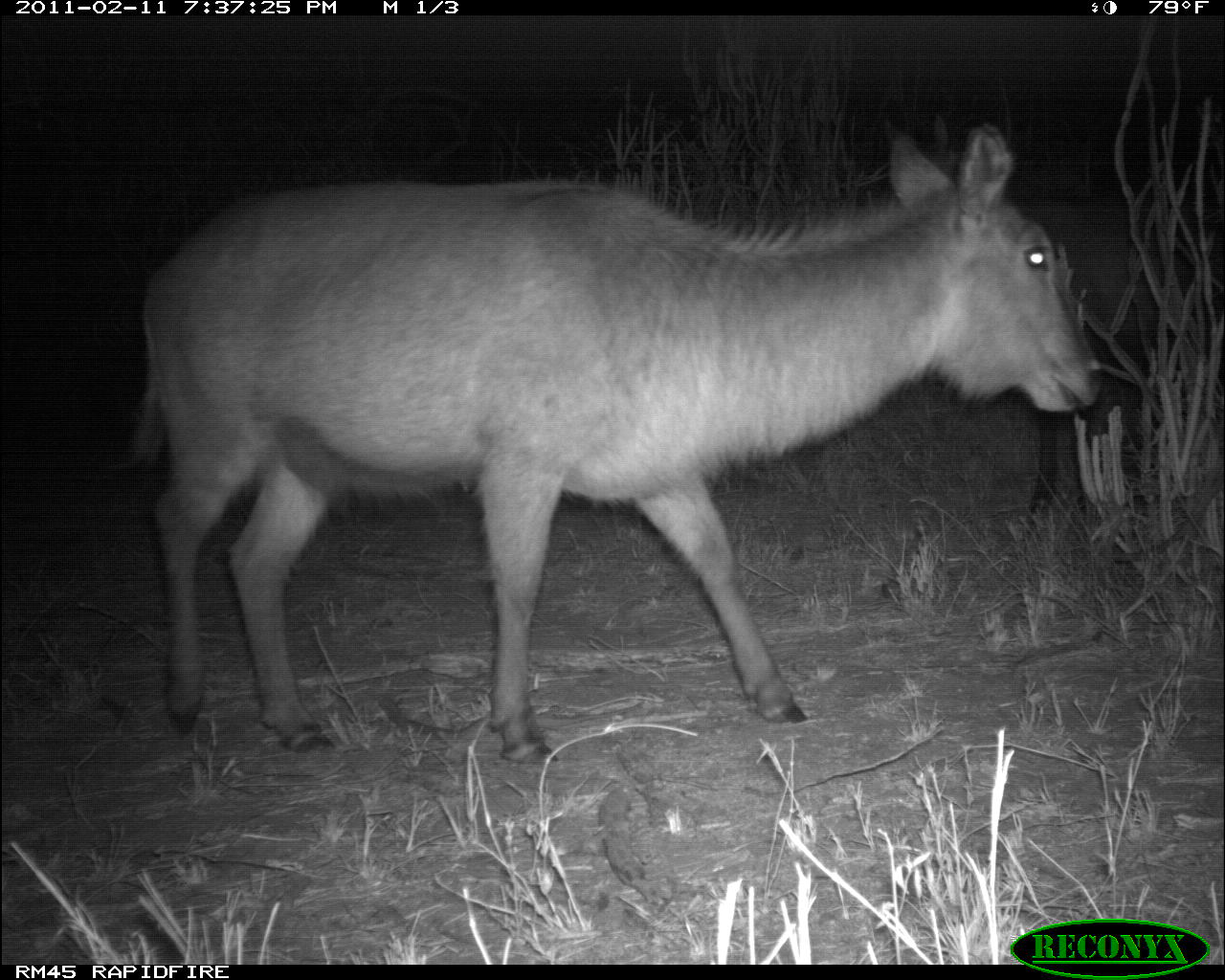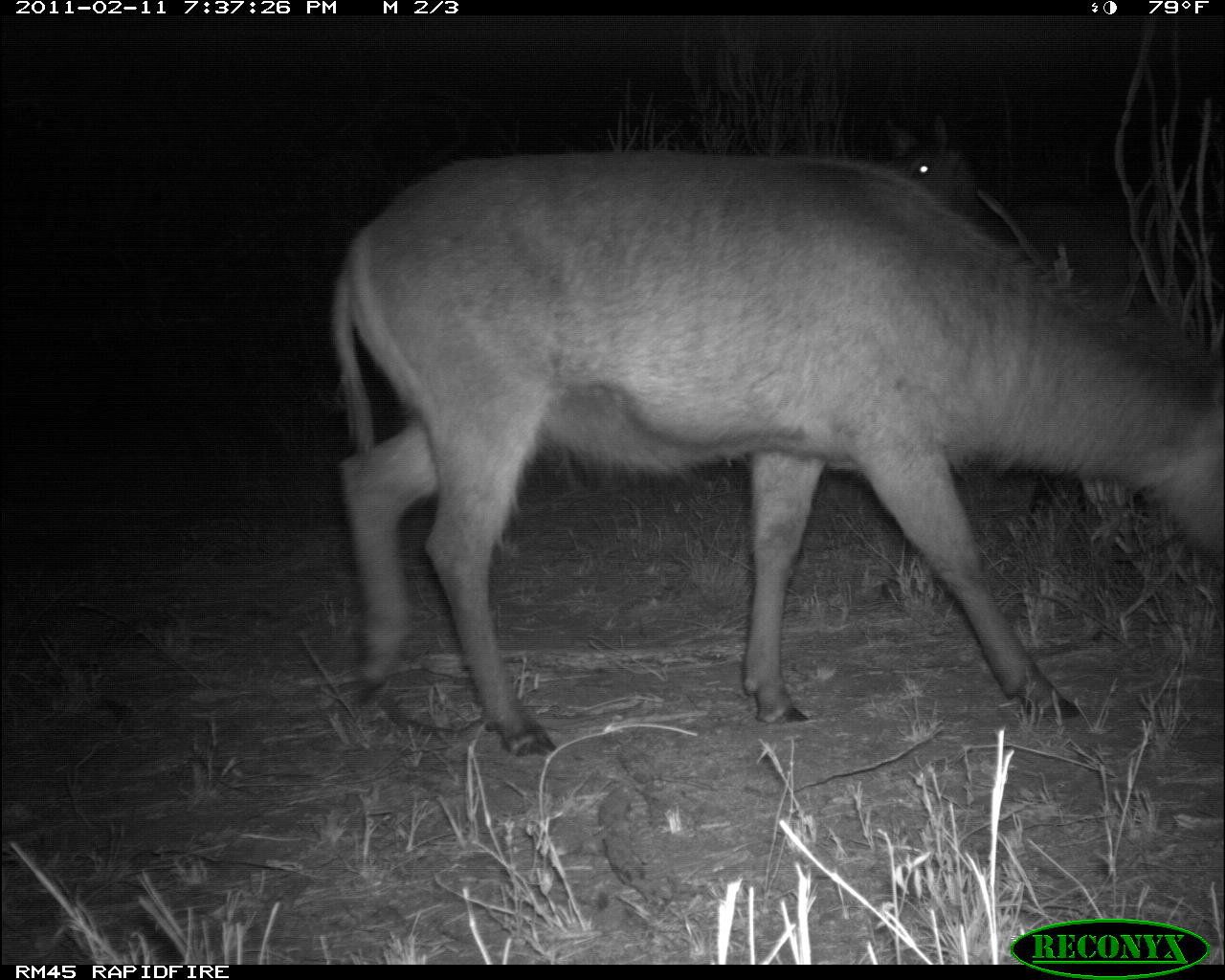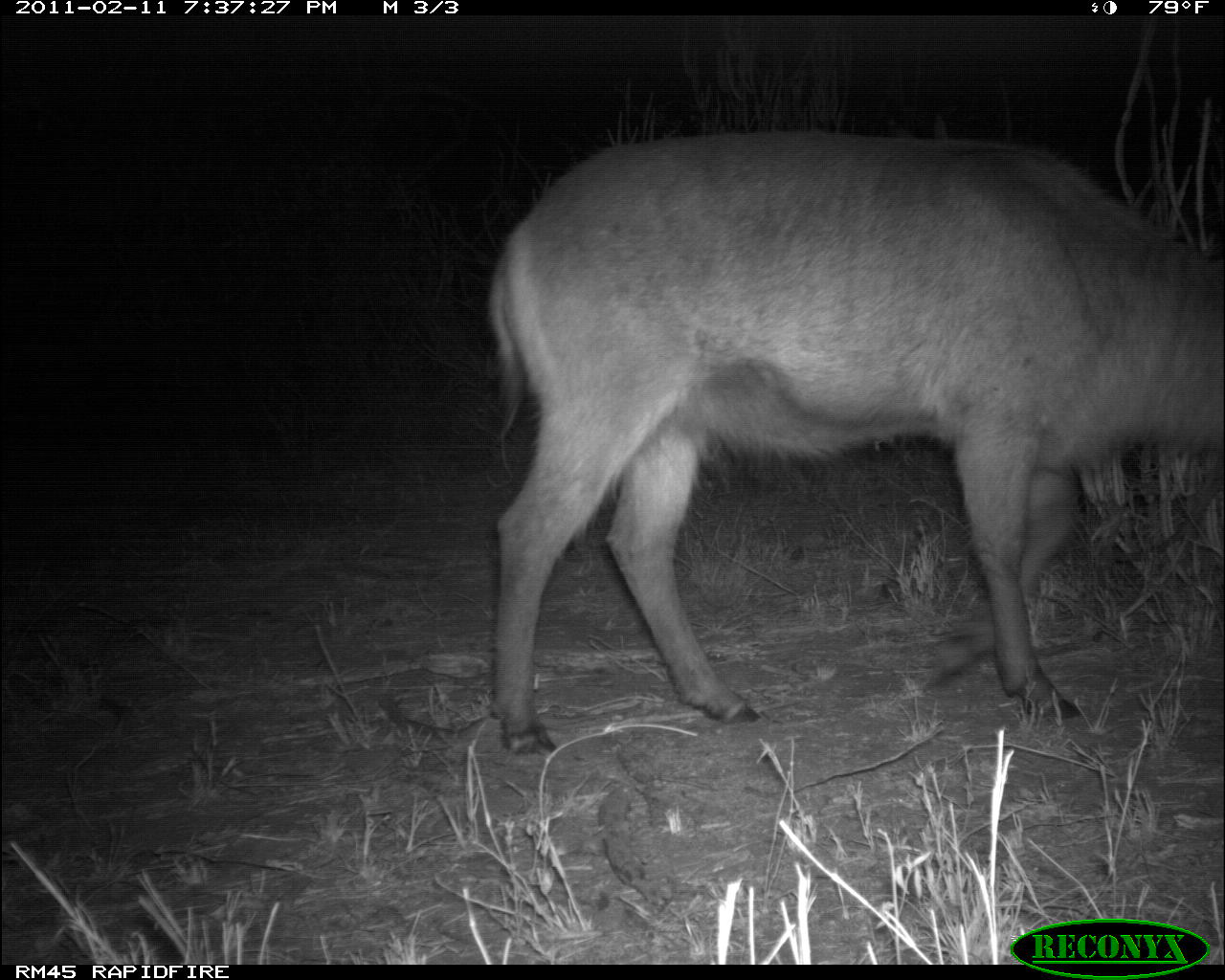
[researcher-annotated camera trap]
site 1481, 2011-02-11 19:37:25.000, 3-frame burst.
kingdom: Animalia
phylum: Chordata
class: Mammalia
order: Artiodactyla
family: Bovidae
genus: Kobus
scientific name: Kobus ellipsiprymnus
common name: waterbuck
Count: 2.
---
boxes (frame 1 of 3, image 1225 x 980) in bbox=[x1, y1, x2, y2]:
kobus ellipsiprymnus: bbox=[134, 117, 1104, 765]; bbox=[928, 143, 1192, 518]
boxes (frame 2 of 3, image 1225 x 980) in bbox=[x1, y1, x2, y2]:
kobus ellipsiprymnus: bbox=[328, 146, 1224, 756]; bbox=[881, 109, 1134, 505]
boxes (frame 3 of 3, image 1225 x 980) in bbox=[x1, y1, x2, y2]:
kobus ellipsiprymnus: bbox=[484, 124, 1224, 753]